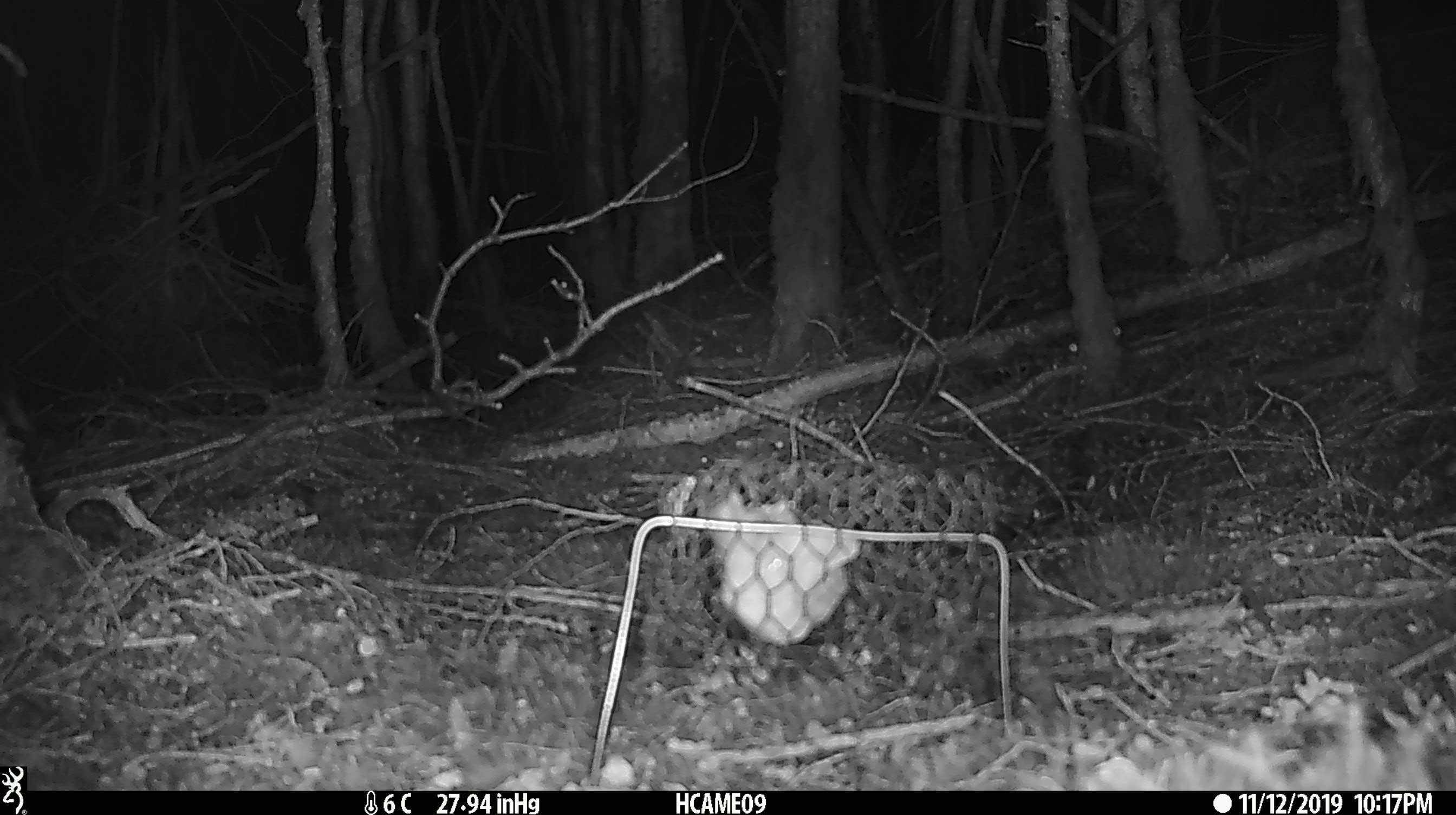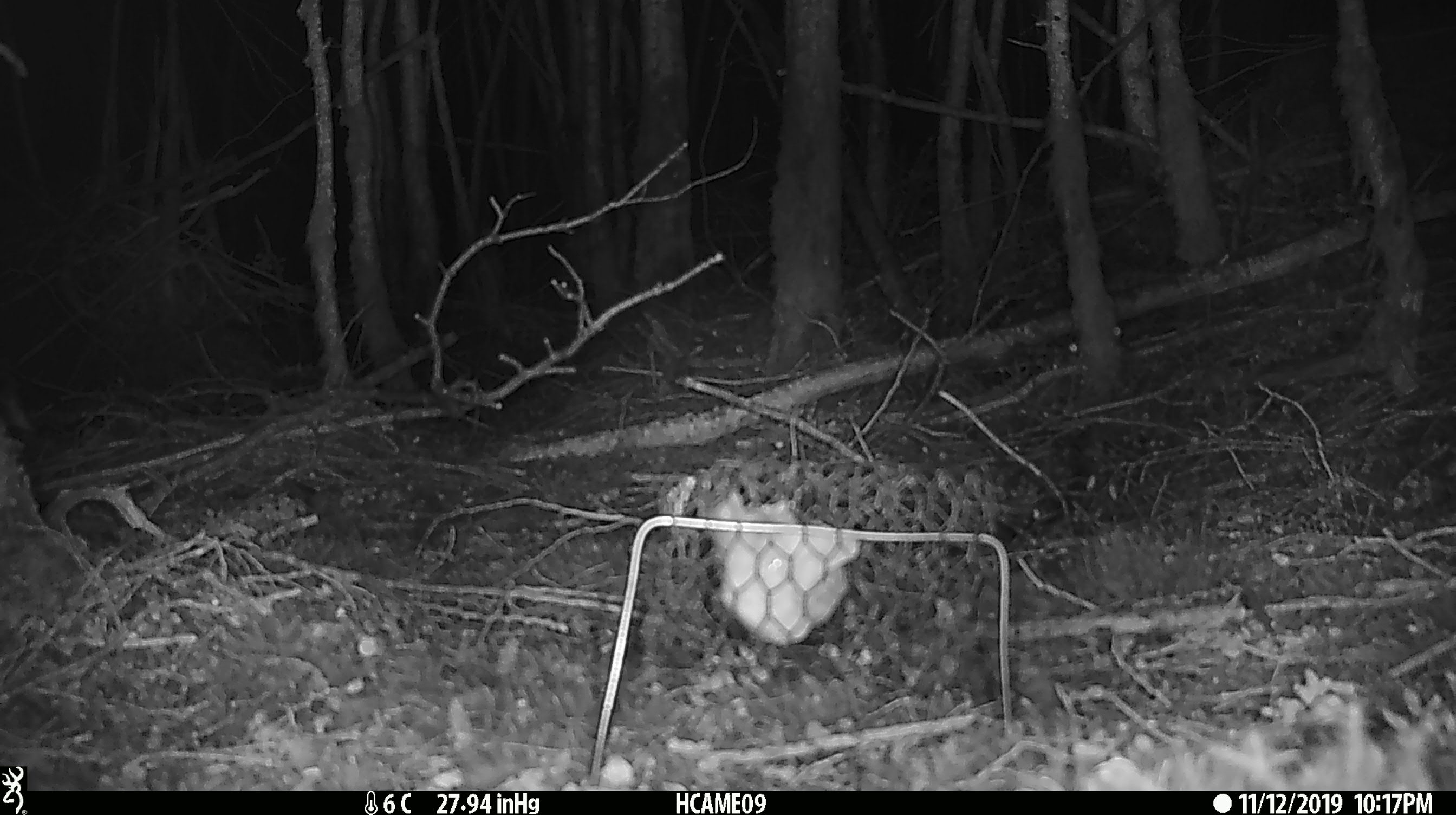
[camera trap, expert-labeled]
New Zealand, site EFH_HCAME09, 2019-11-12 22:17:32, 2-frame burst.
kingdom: Animalia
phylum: Chordata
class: Mammalia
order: Rodentia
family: Muridae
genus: Mus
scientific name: Mus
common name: mouse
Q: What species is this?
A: Mouse (Mus).